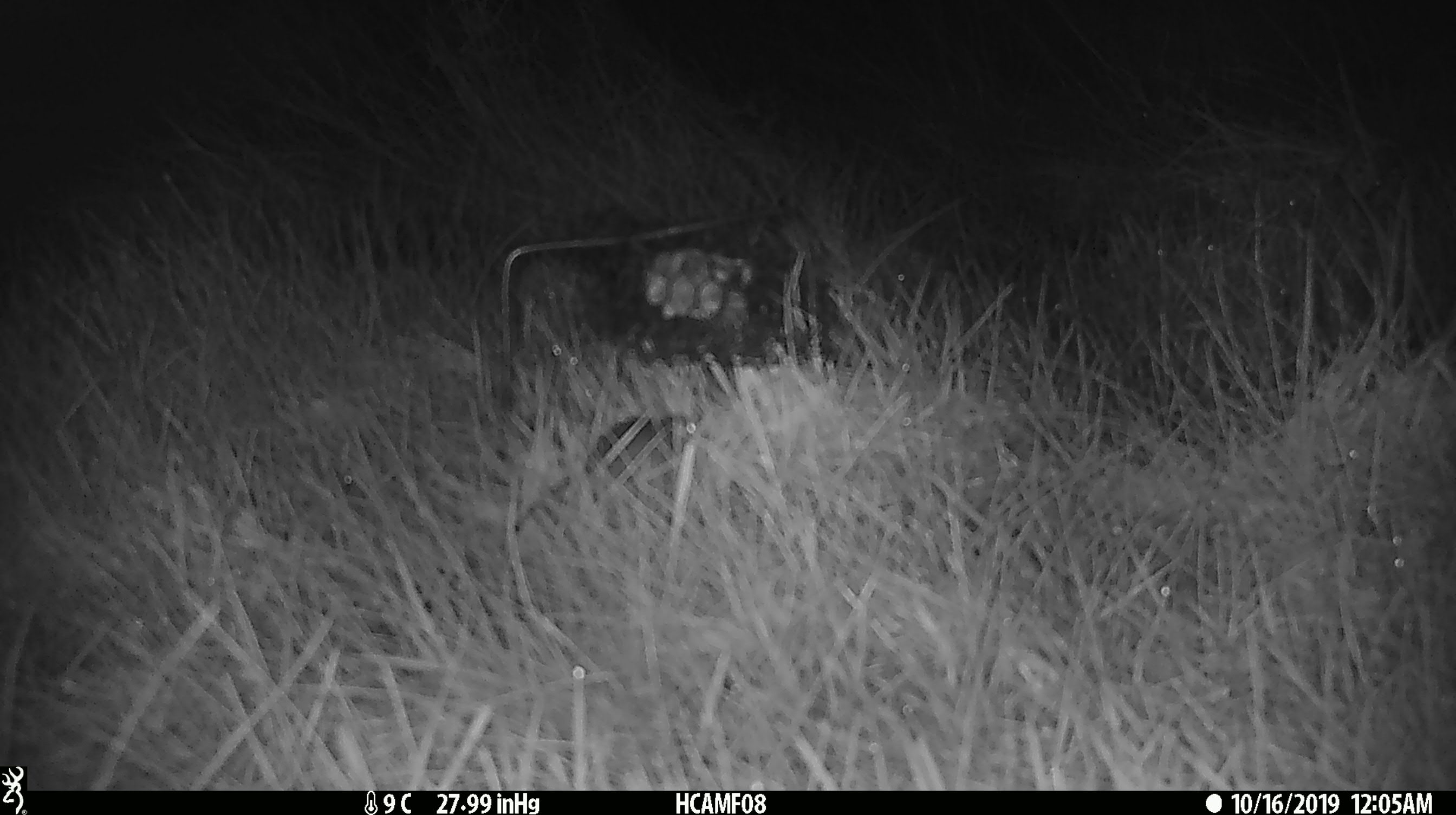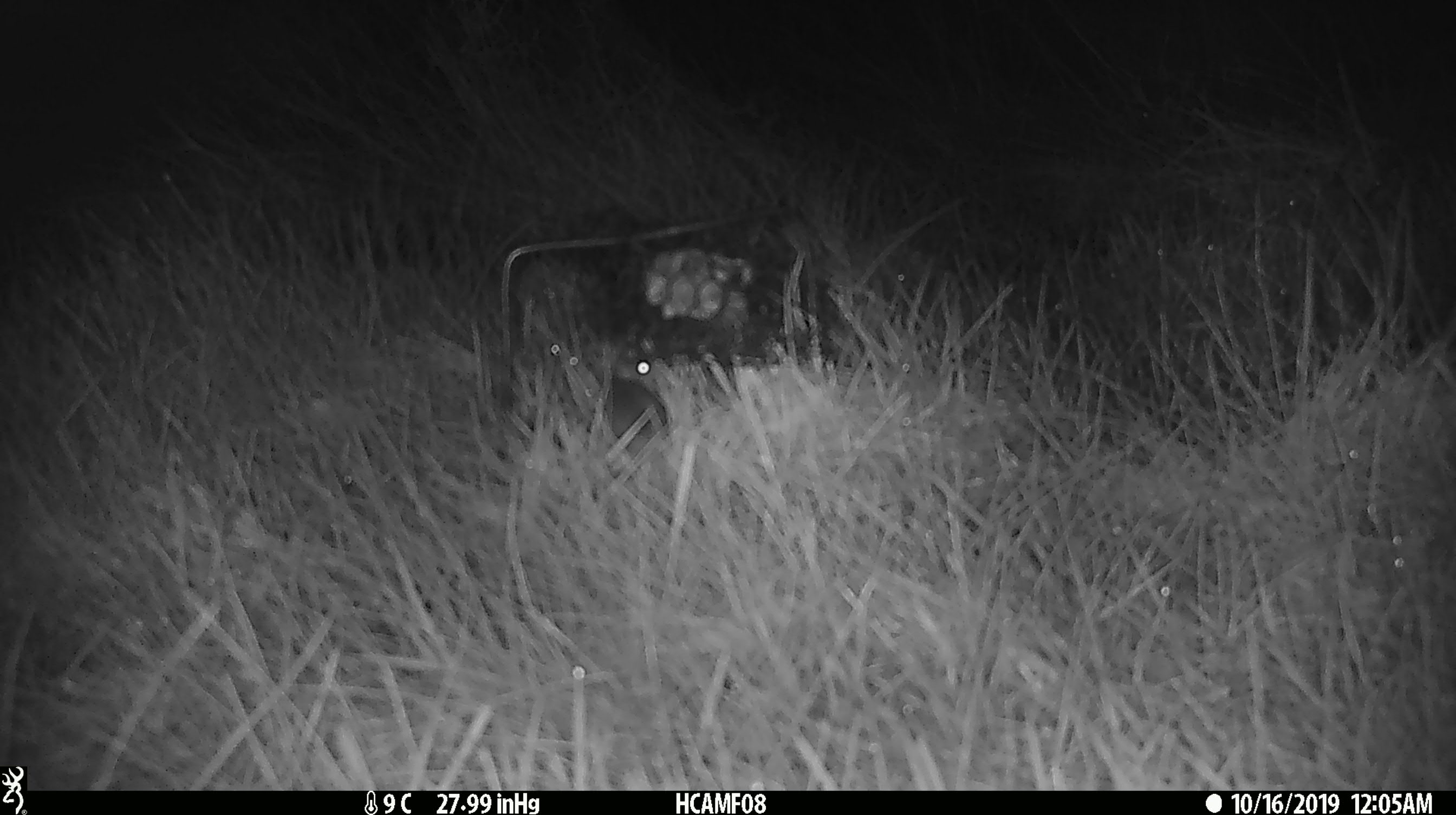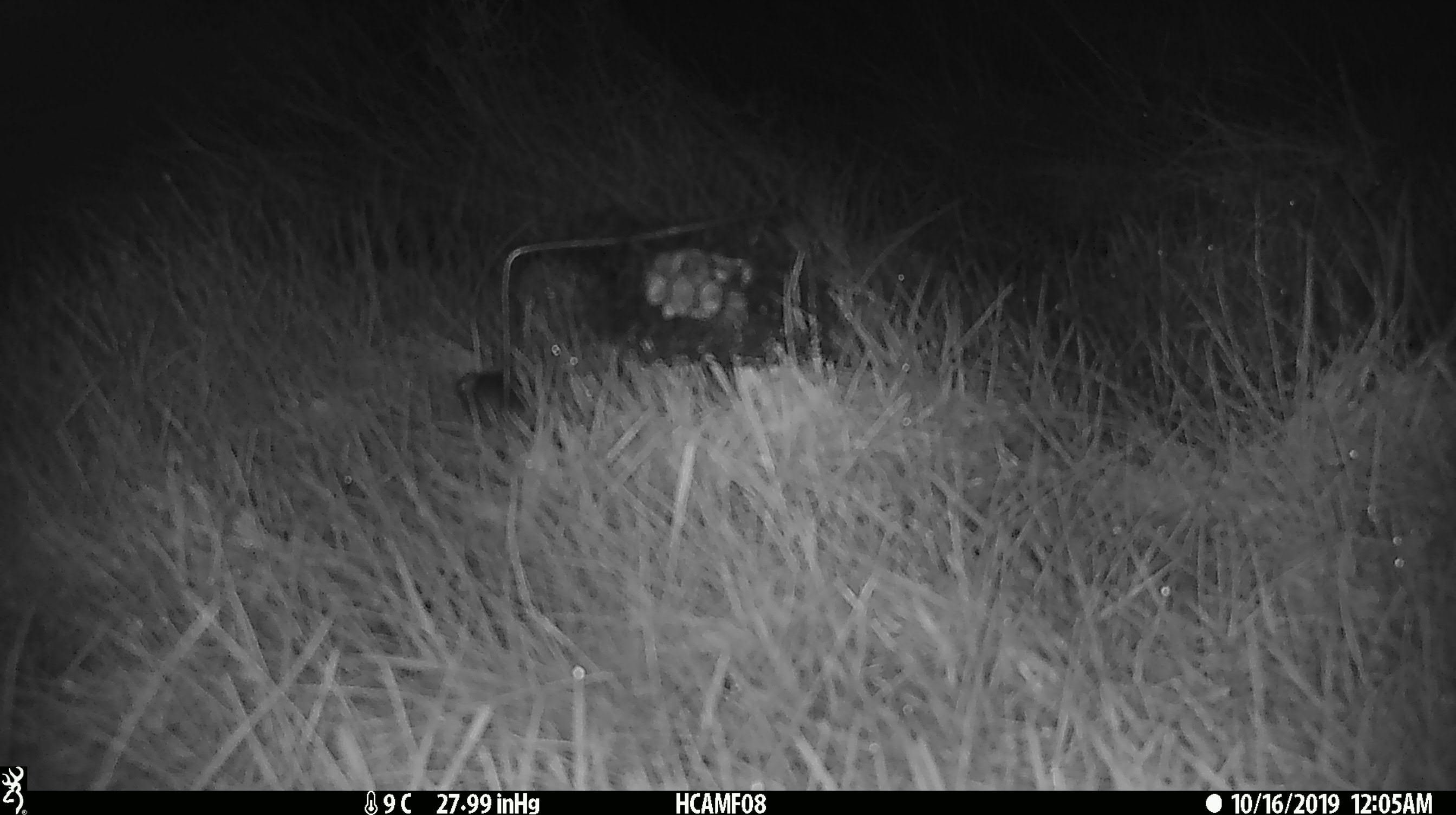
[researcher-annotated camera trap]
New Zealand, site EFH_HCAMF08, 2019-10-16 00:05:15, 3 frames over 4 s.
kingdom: Animalia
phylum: Chordata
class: Mammalia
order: Rodentia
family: Muridae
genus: Mus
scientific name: Mus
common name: mouse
Mouse (Mus).